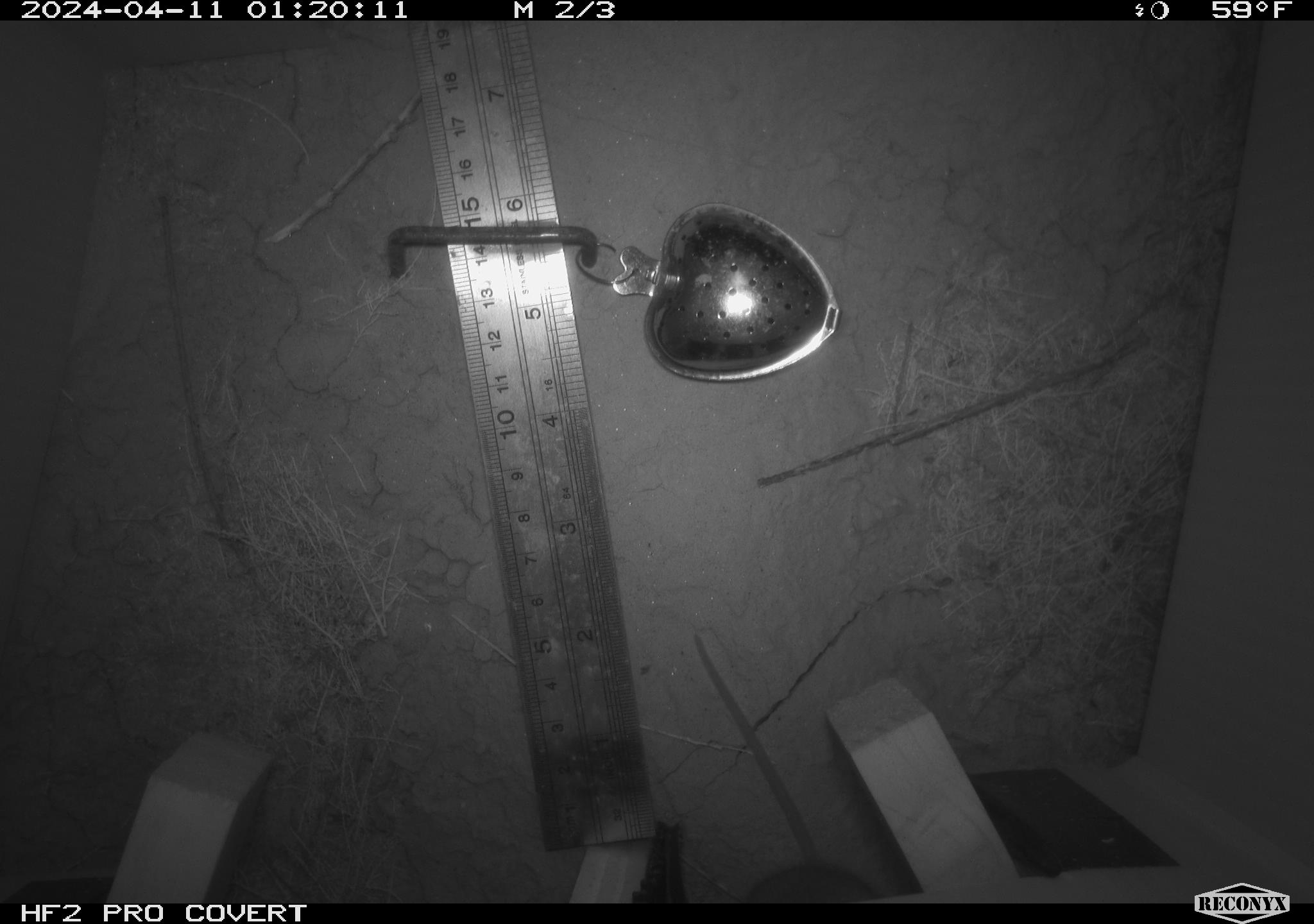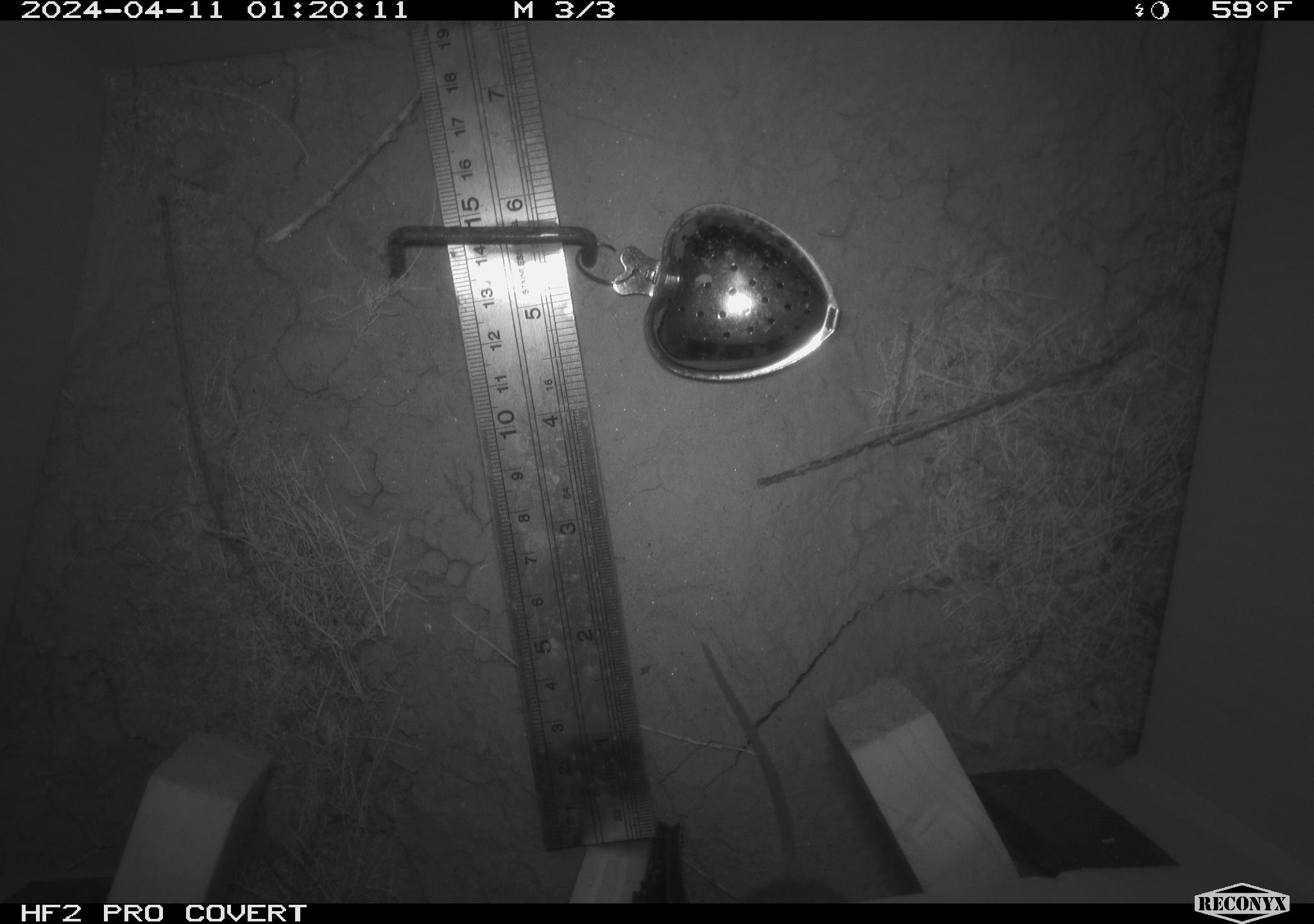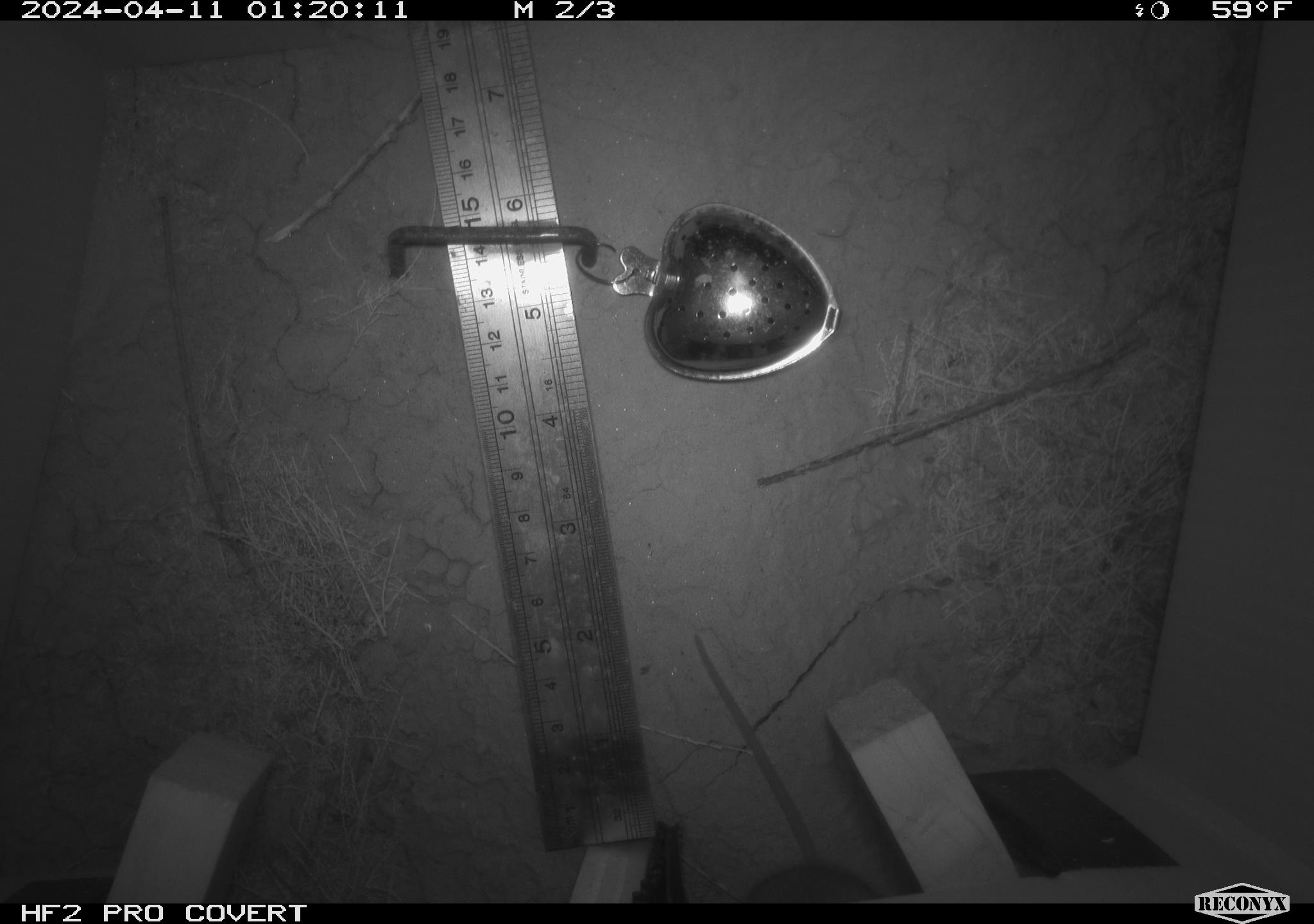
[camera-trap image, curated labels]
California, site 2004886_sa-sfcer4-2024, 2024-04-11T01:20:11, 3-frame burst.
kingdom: Animalia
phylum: Chordata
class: Mammalia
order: Rodentia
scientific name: Rodentia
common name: mouse species